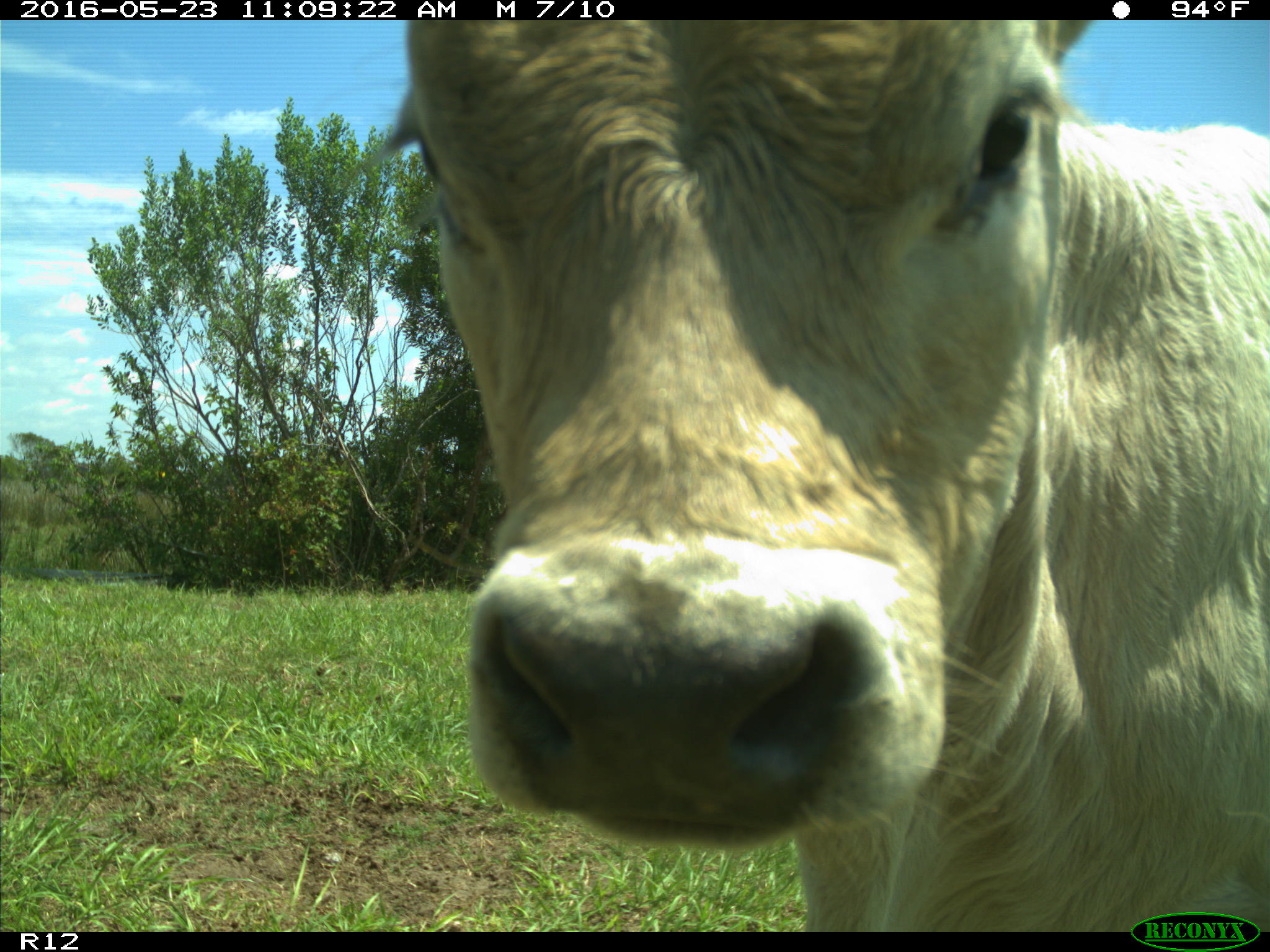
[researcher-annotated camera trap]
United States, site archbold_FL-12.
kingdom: Animalia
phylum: Chordata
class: Mammalia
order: Artiodactyla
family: Bovidae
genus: Bos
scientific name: Bos taurus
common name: domestic cow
Bos taurus (domestic cow).